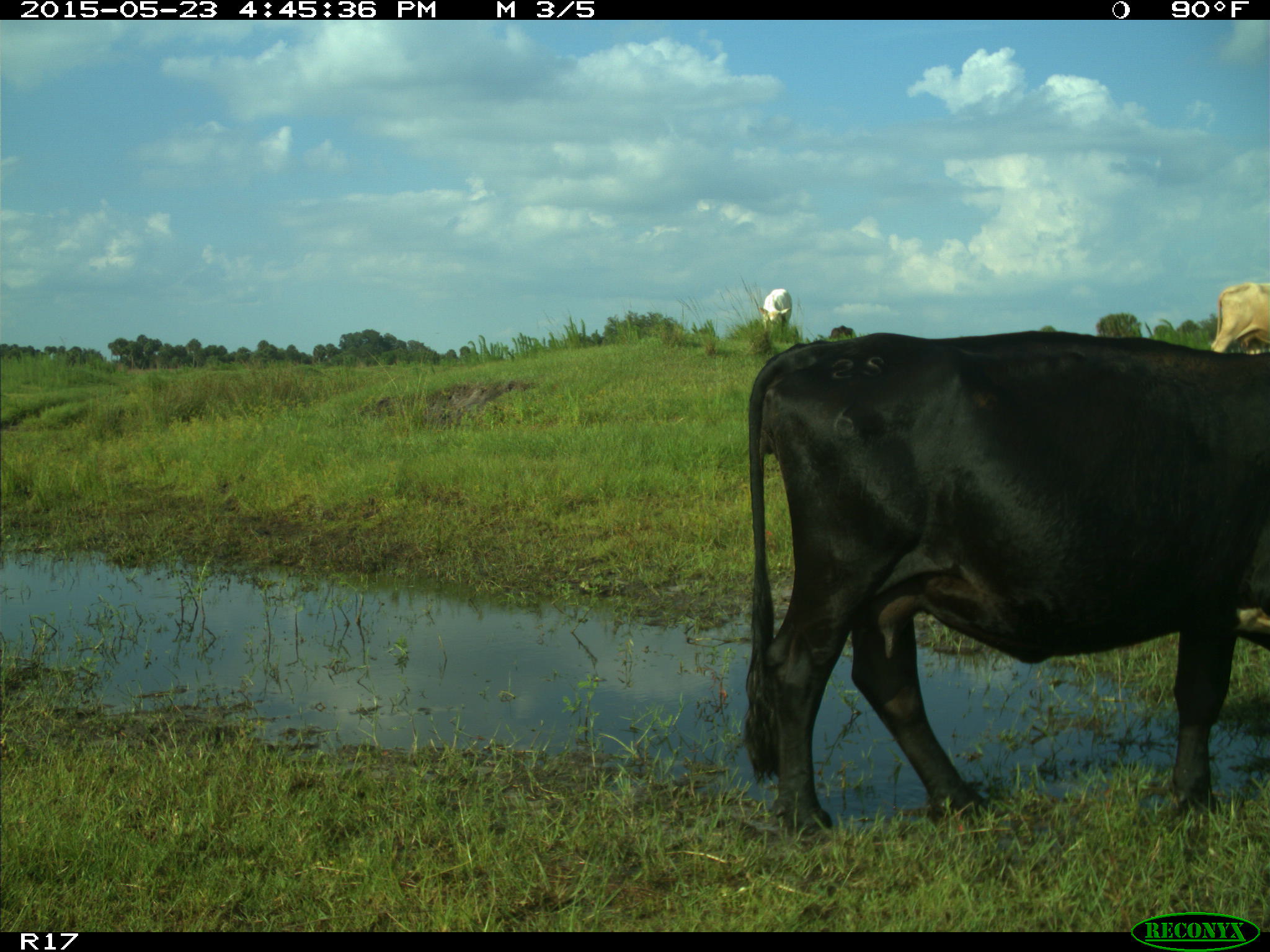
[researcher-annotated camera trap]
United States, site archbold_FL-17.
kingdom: Animalia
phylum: Chordata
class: Mammalia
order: Artiodactyla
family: Bovidae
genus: Bos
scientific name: Bos taurus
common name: domestic cow